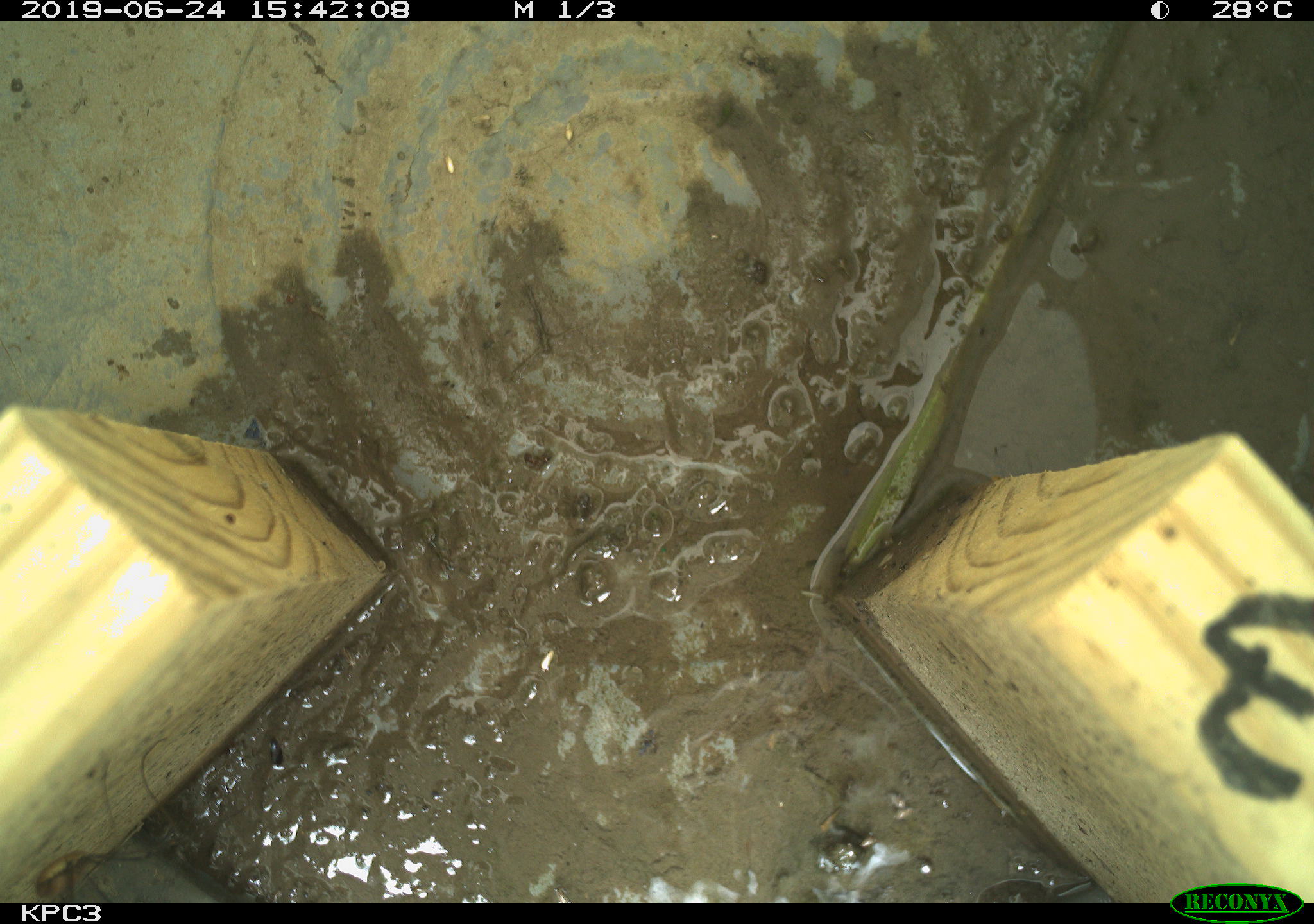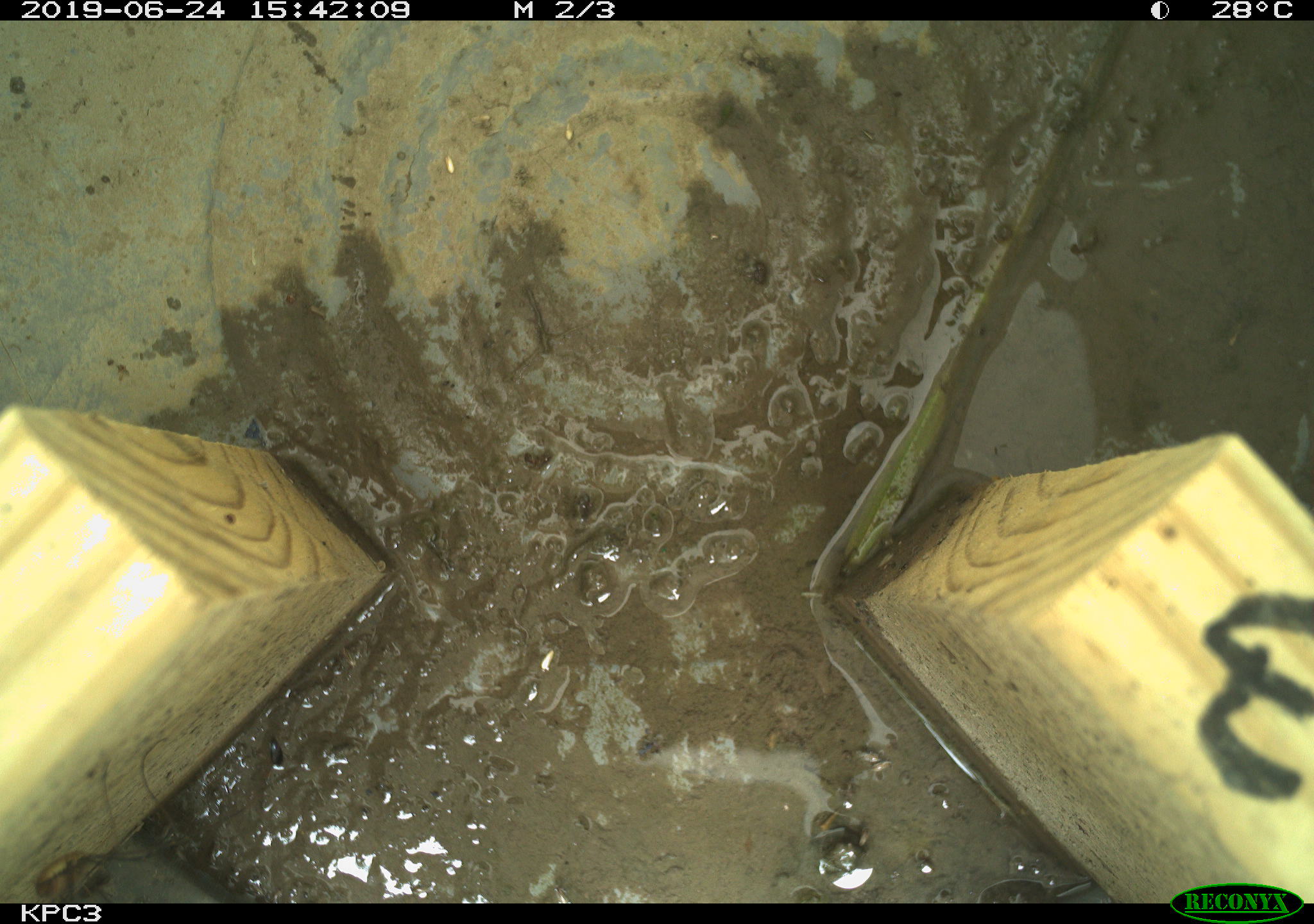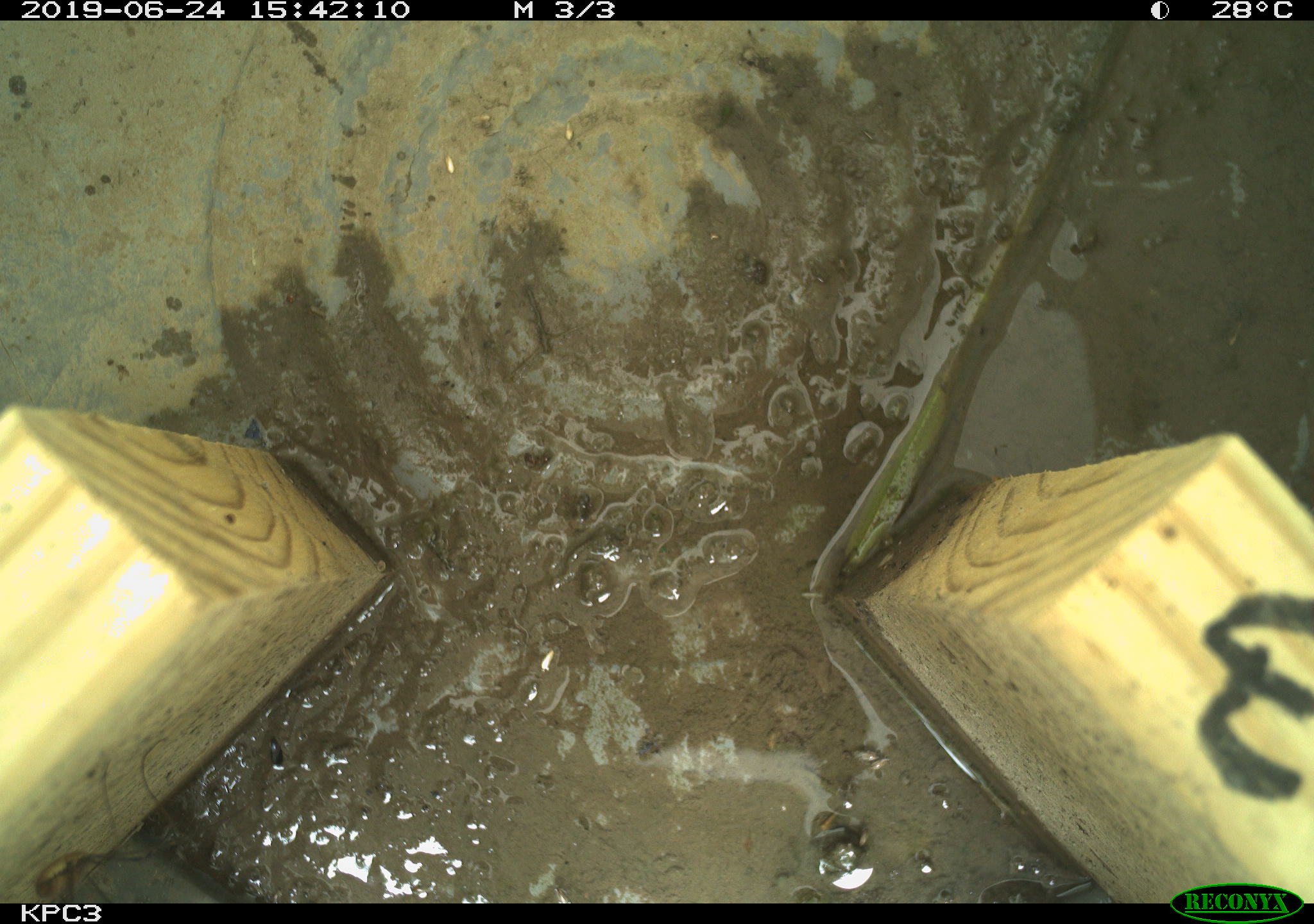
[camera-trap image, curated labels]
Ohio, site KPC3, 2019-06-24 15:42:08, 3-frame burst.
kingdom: Animalia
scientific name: Animalia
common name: animal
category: invertebrate